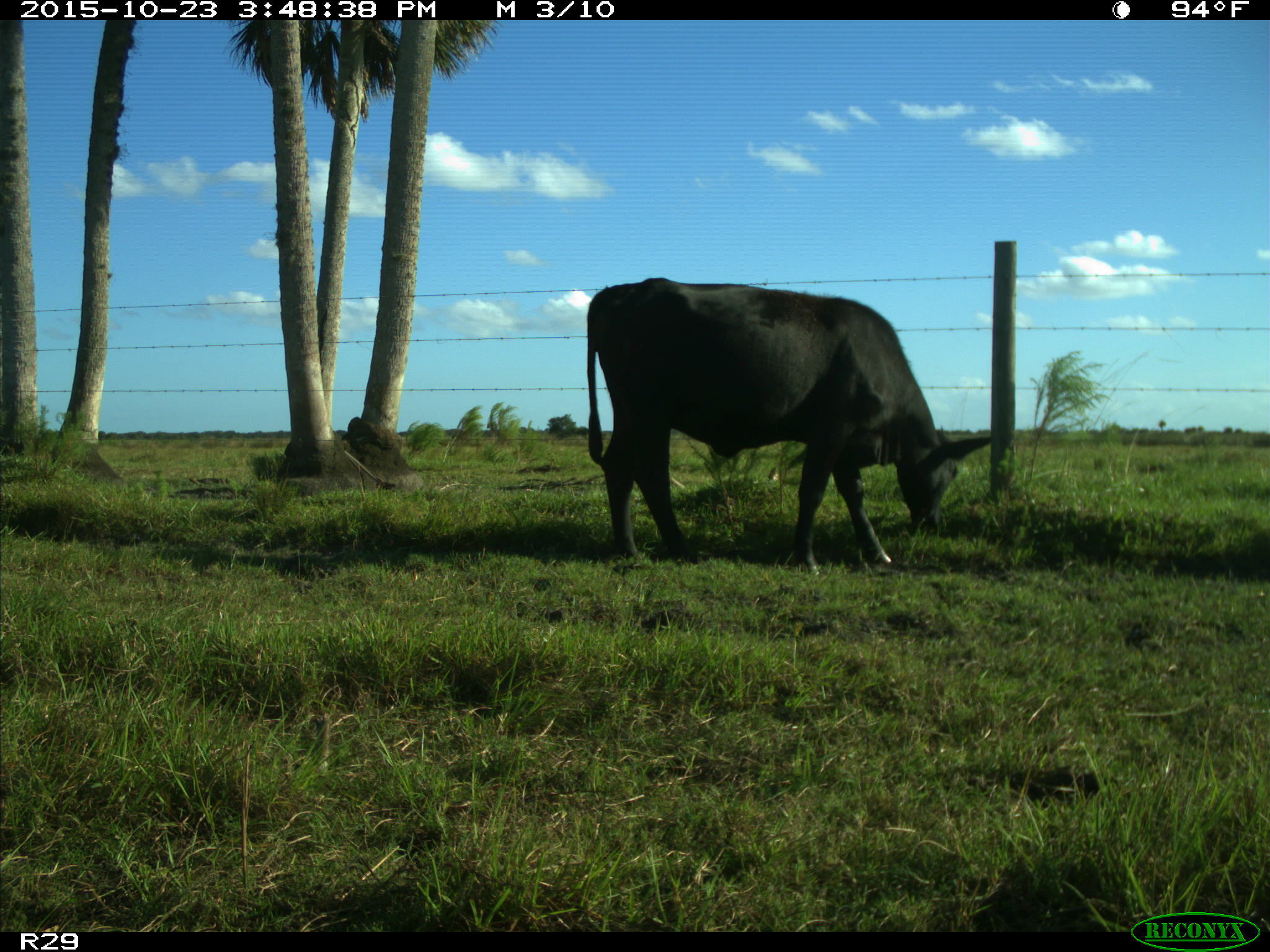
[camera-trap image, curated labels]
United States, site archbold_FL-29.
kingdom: Animalia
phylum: Chordata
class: Mammalia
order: Artiodactyla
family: Bovidae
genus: Bos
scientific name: Bos taurus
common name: domestic cow